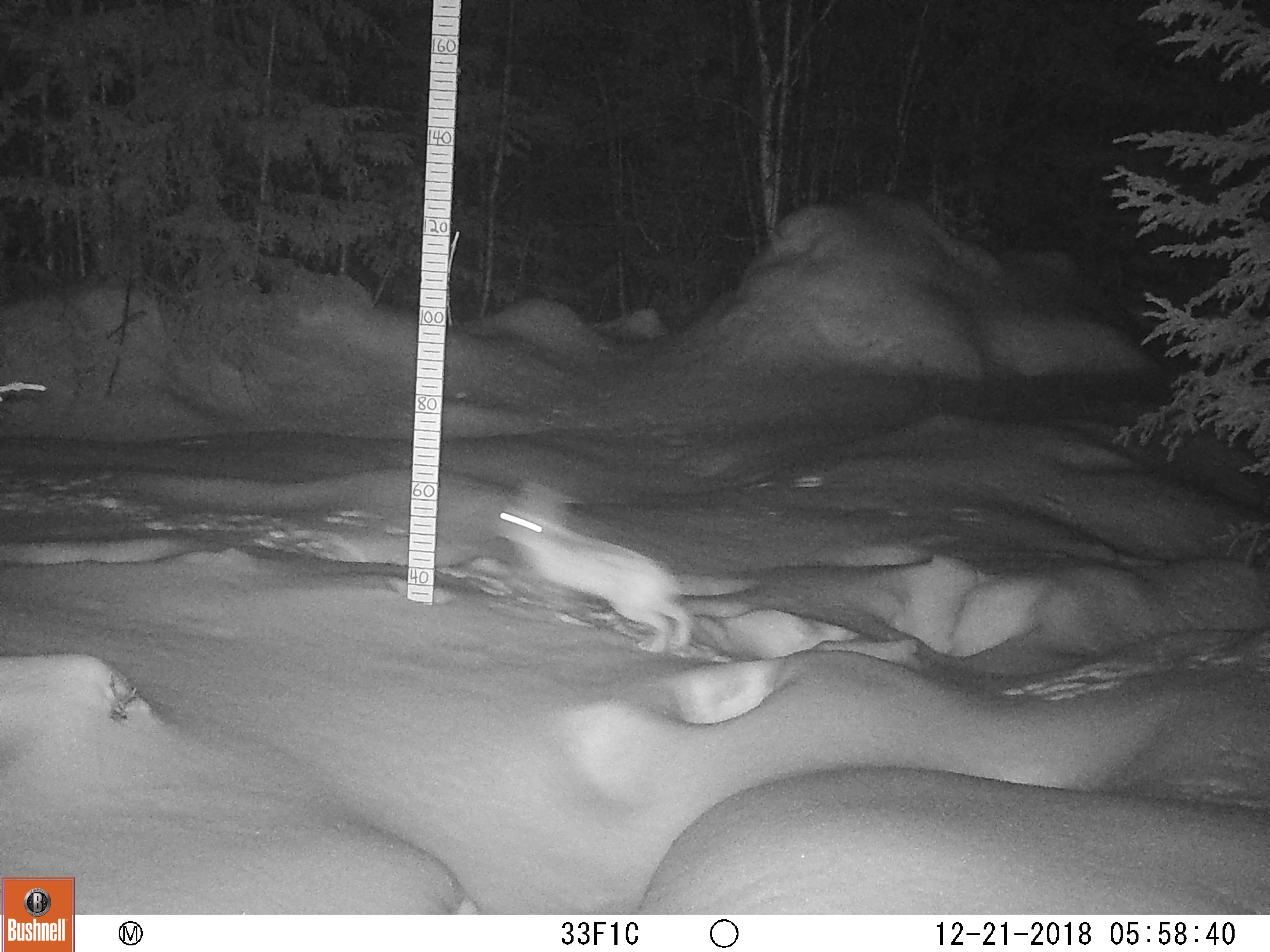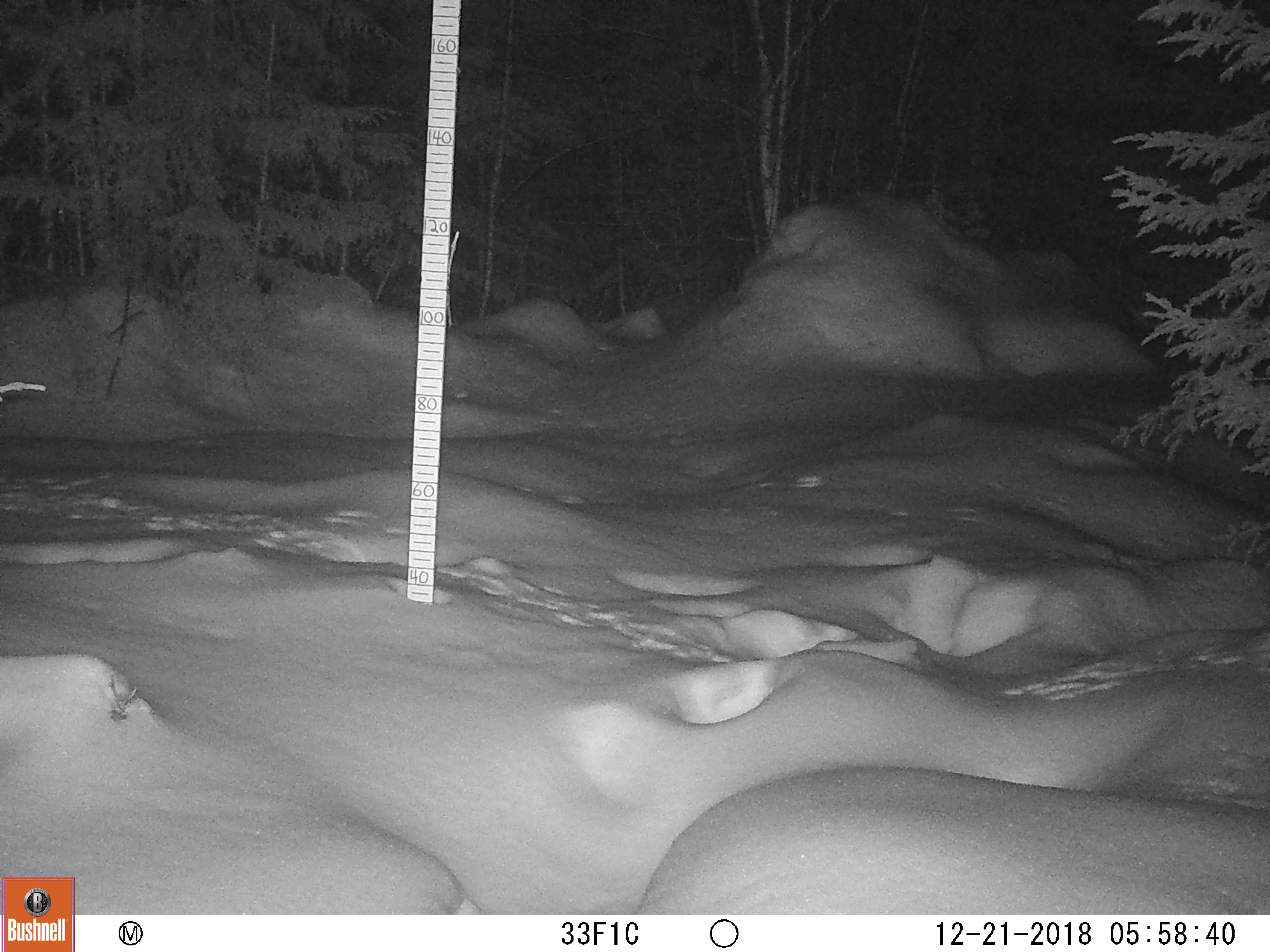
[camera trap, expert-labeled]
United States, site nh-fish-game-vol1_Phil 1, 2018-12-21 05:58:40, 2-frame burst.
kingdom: Animalia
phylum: Chordata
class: Mammalia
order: Lagomorpha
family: Leporidae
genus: Lepus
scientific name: Lepus americanus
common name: snowshoe hare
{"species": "snowshoe hare (Lepus americanus)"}